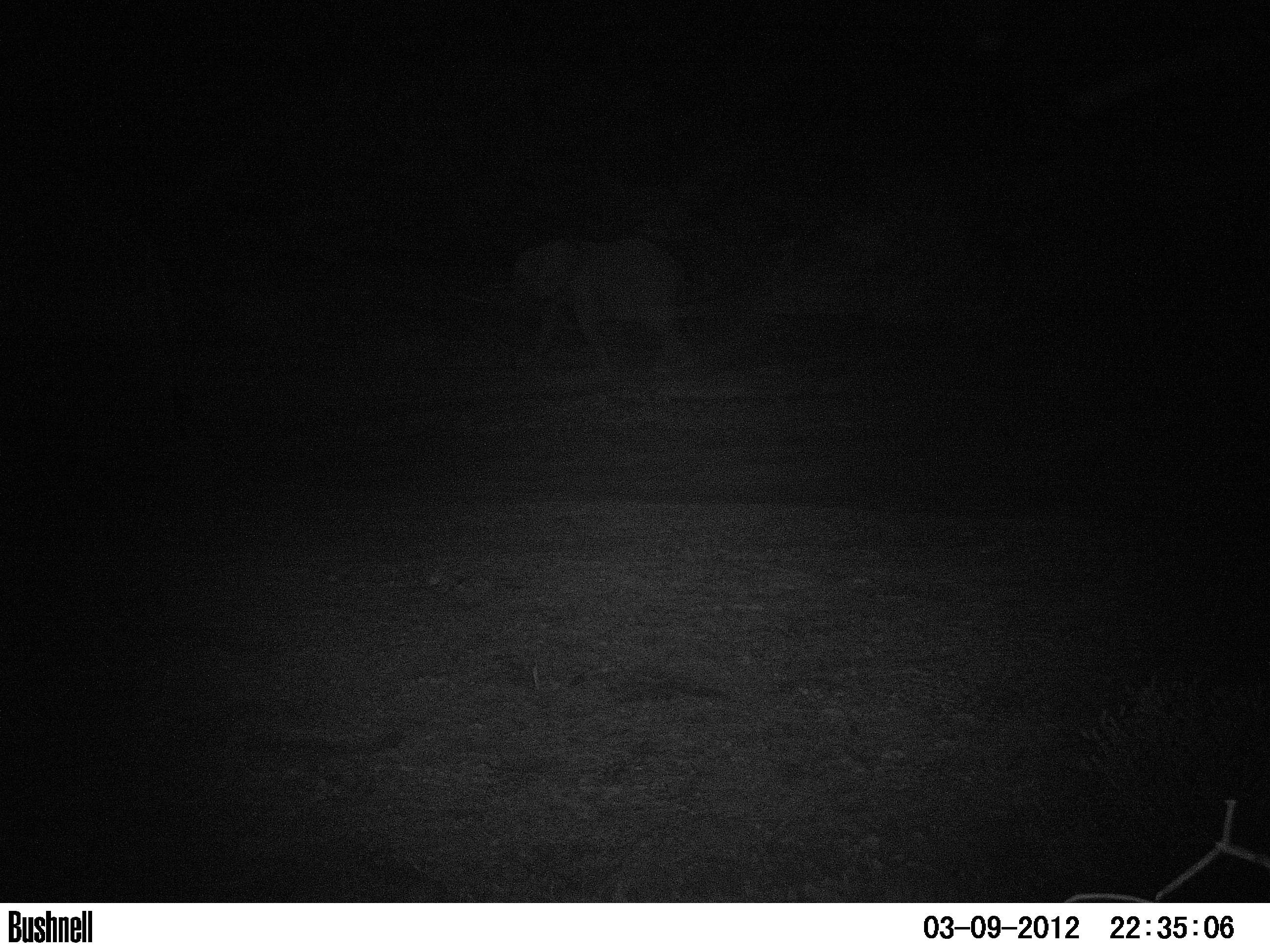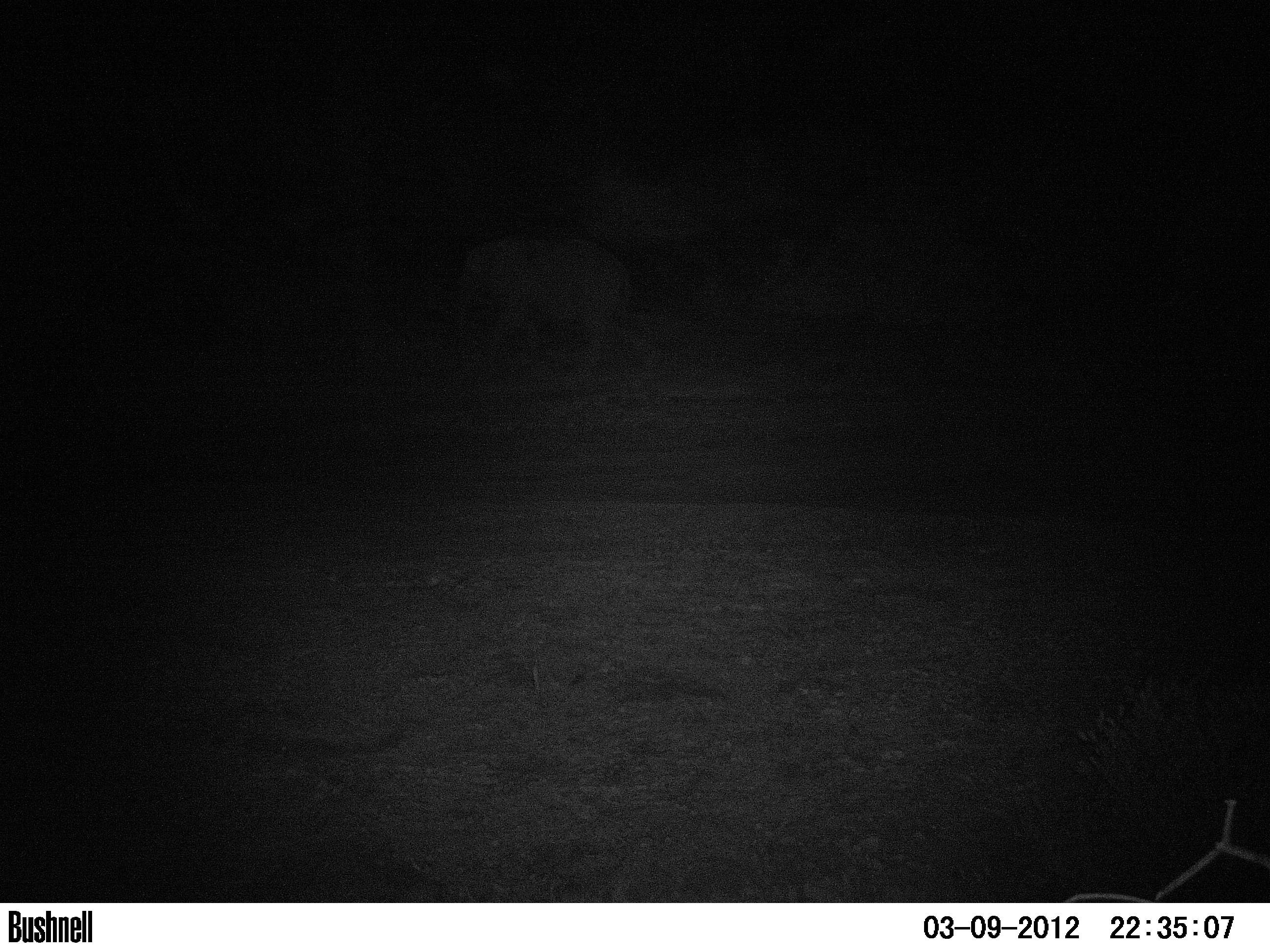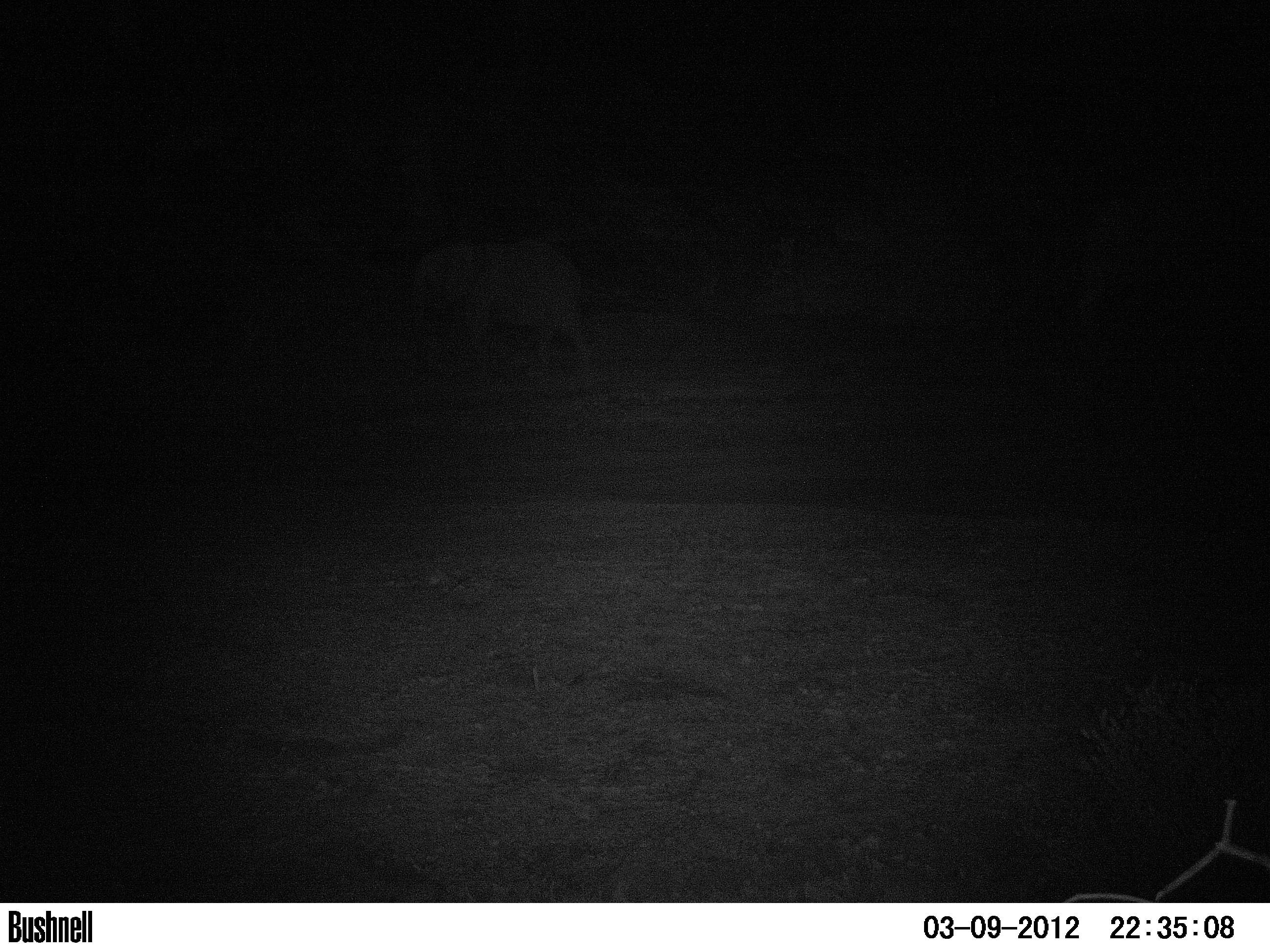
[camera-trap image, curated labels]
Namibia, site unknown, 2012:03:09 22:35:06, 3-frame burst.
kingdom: Animalia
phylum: Chordata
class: Mammalia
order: Proboscidea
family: Elephantidae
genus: Loxodonta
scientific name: Loxodonta africana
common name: african elephant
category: loxodanta africana